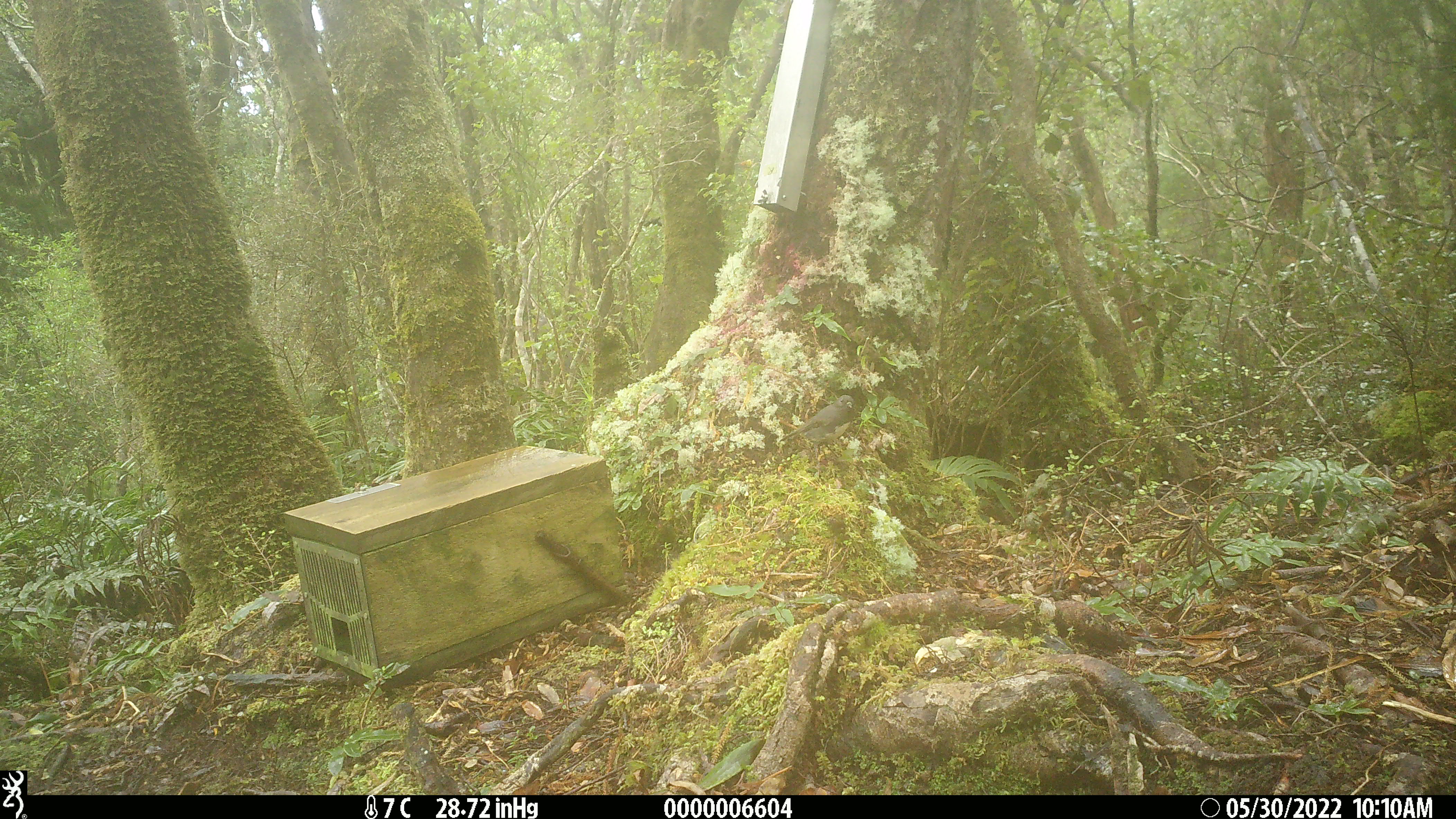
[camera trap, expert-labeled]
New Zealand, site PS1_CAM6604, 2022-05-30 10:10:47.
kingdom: Animalia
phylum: Chordata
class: Aves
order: Passeriformes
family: Petroicidae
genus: Petroica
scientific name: Petroica australis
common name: new zealand robin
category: robin